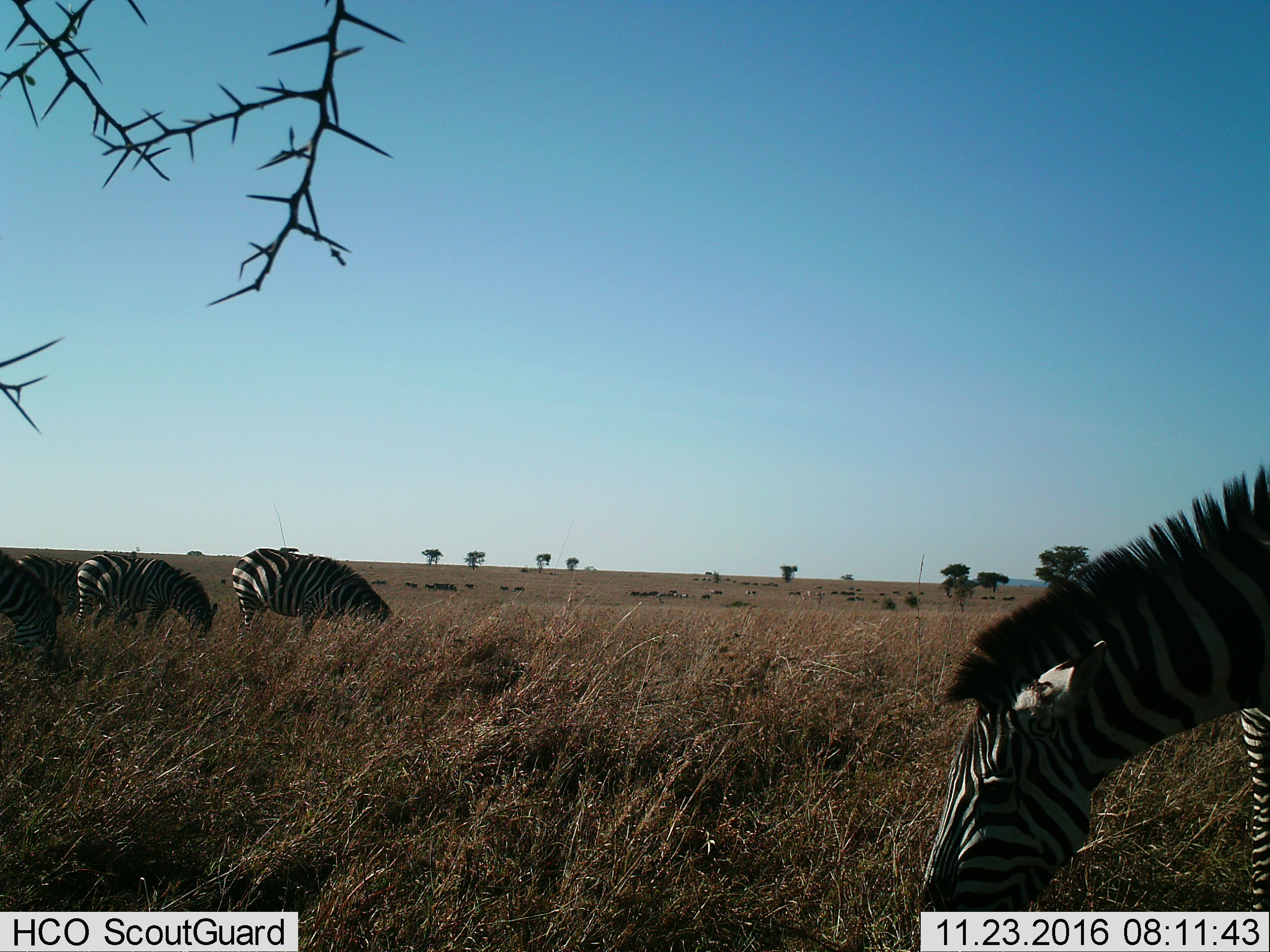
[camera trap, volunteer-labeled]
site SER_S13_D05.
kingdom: Animalia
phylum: Chordata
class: Mammalia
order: Perissodactyla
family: Equidae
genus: Equus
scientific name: Equus quagga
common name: plains zebra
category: zebraplains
Zebraplains (plains zebra) (Equus quagga), count 5. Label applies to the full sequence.